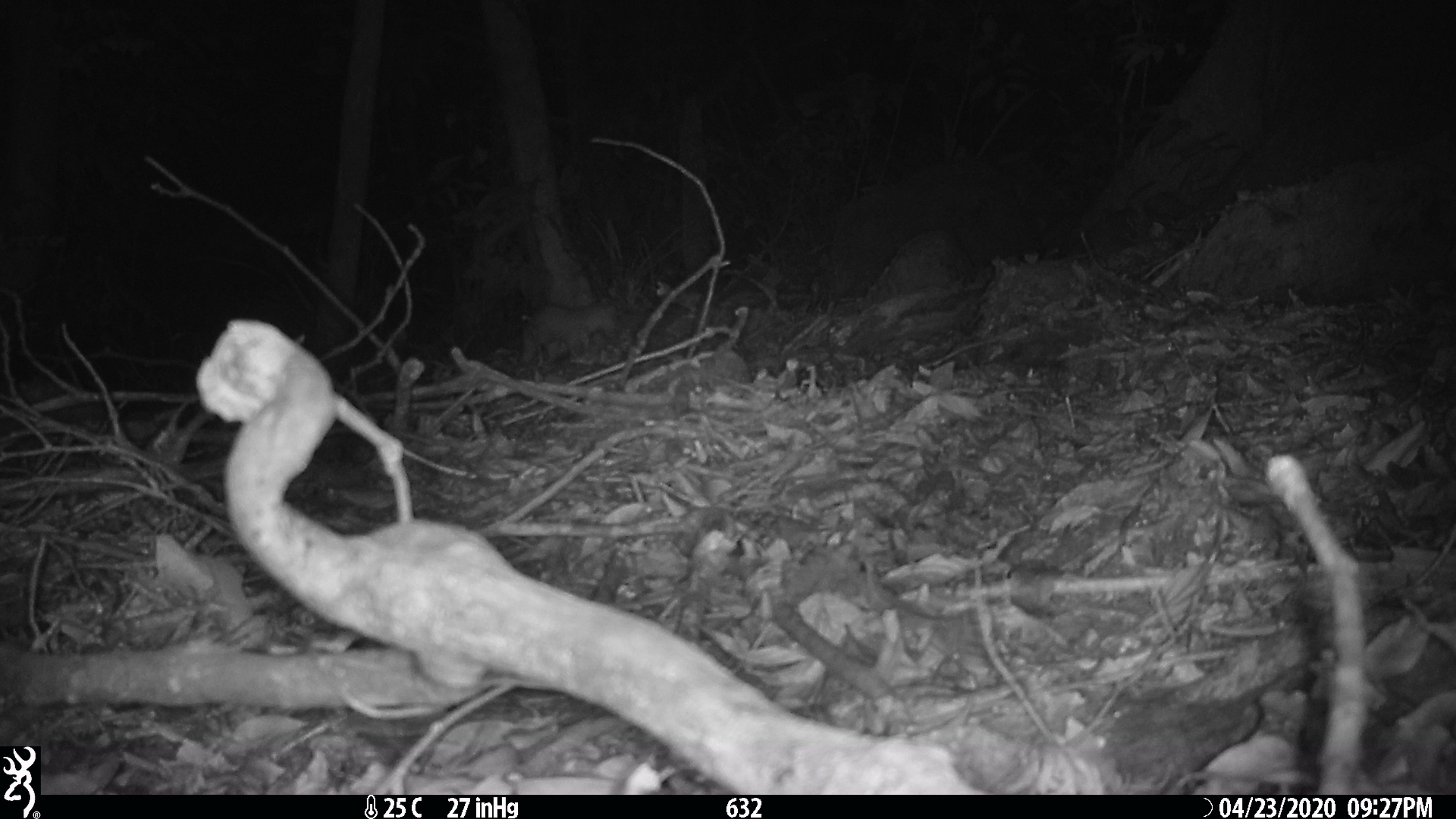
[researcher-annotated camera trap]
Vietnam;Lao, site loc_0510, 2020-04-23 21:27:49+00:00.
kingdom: Animalia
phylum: Chordata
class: Mammalia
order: Carnivora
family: Mustelidae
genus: Melogale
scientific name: Melogale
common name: ferret badger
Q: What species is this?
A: Ferret badger (Melogale).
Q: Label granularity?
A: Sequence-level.